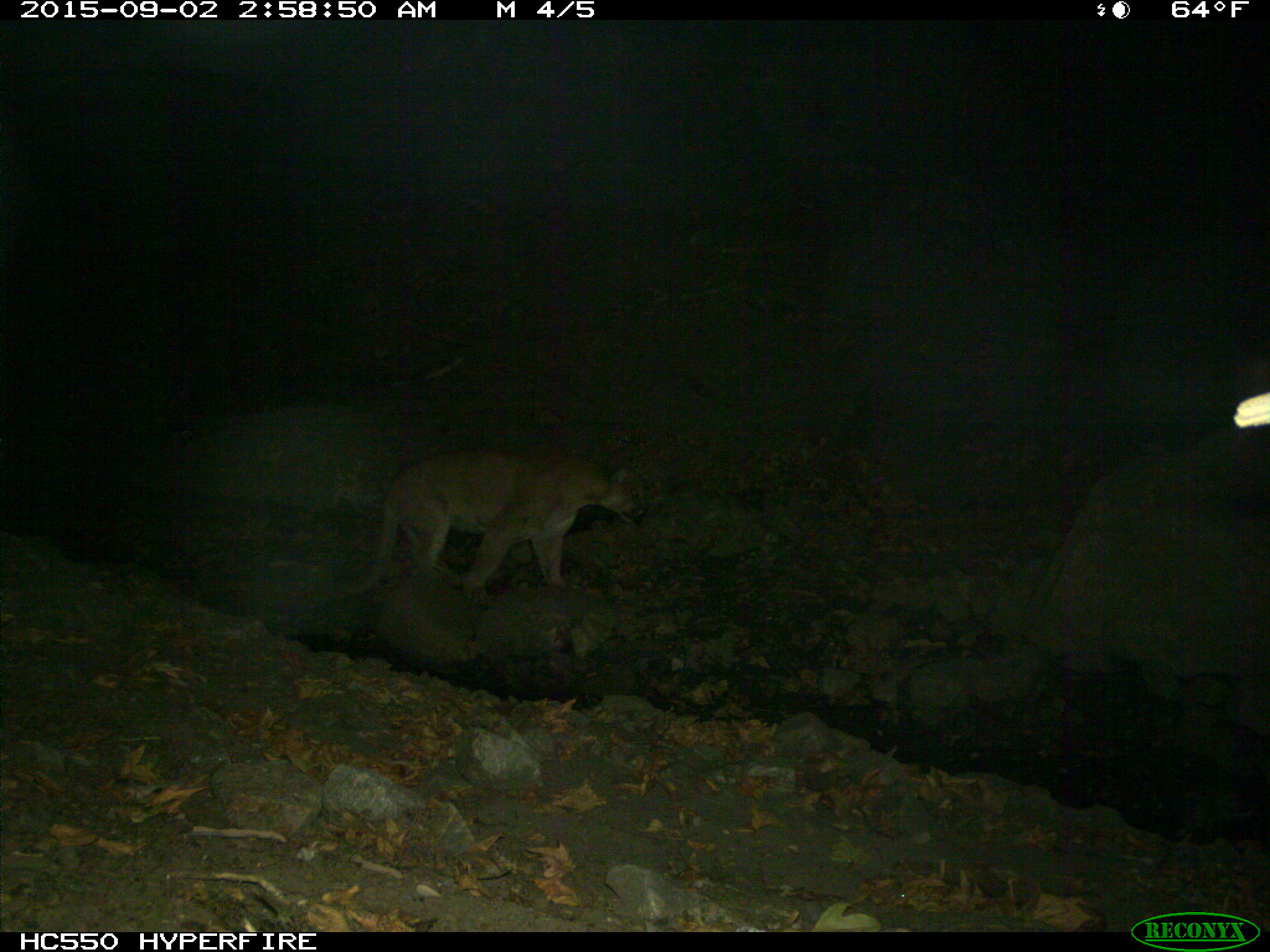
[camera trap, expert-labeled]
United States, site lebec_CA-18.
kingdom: Animalia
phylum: Chordata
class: Mammalia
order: Carnivora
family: Felidae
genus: Puma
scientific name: Puma concolor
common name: mountain lion